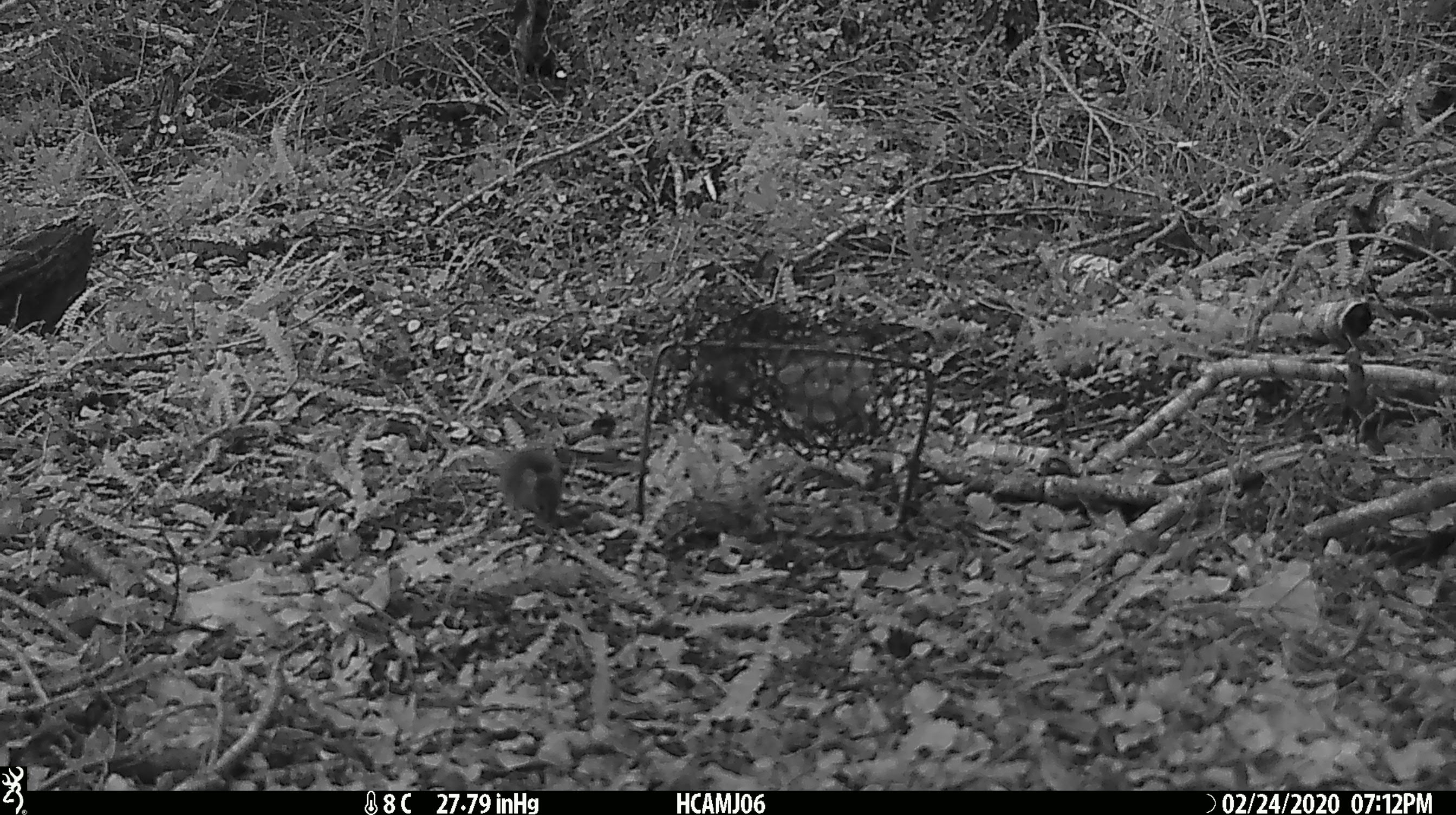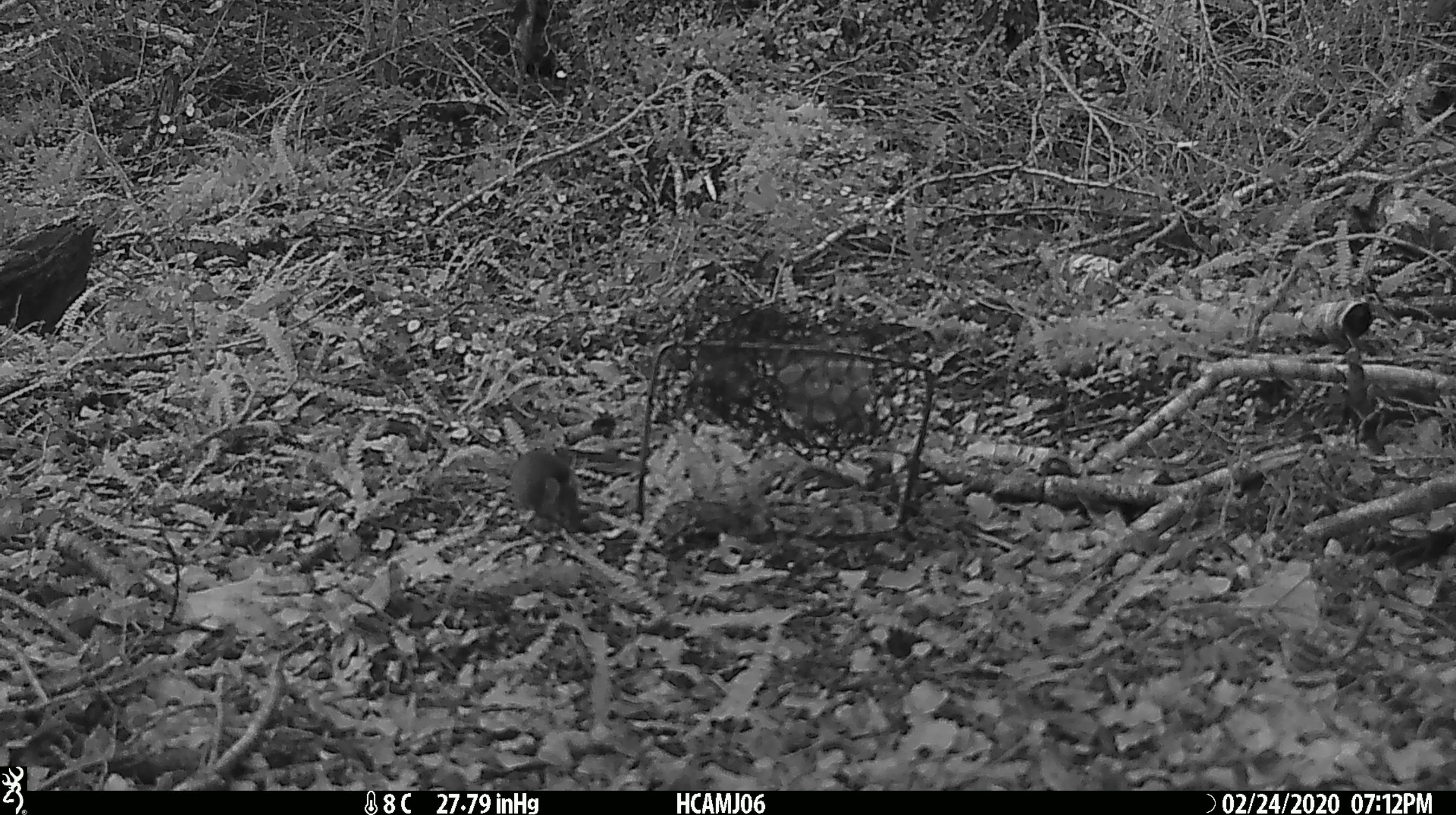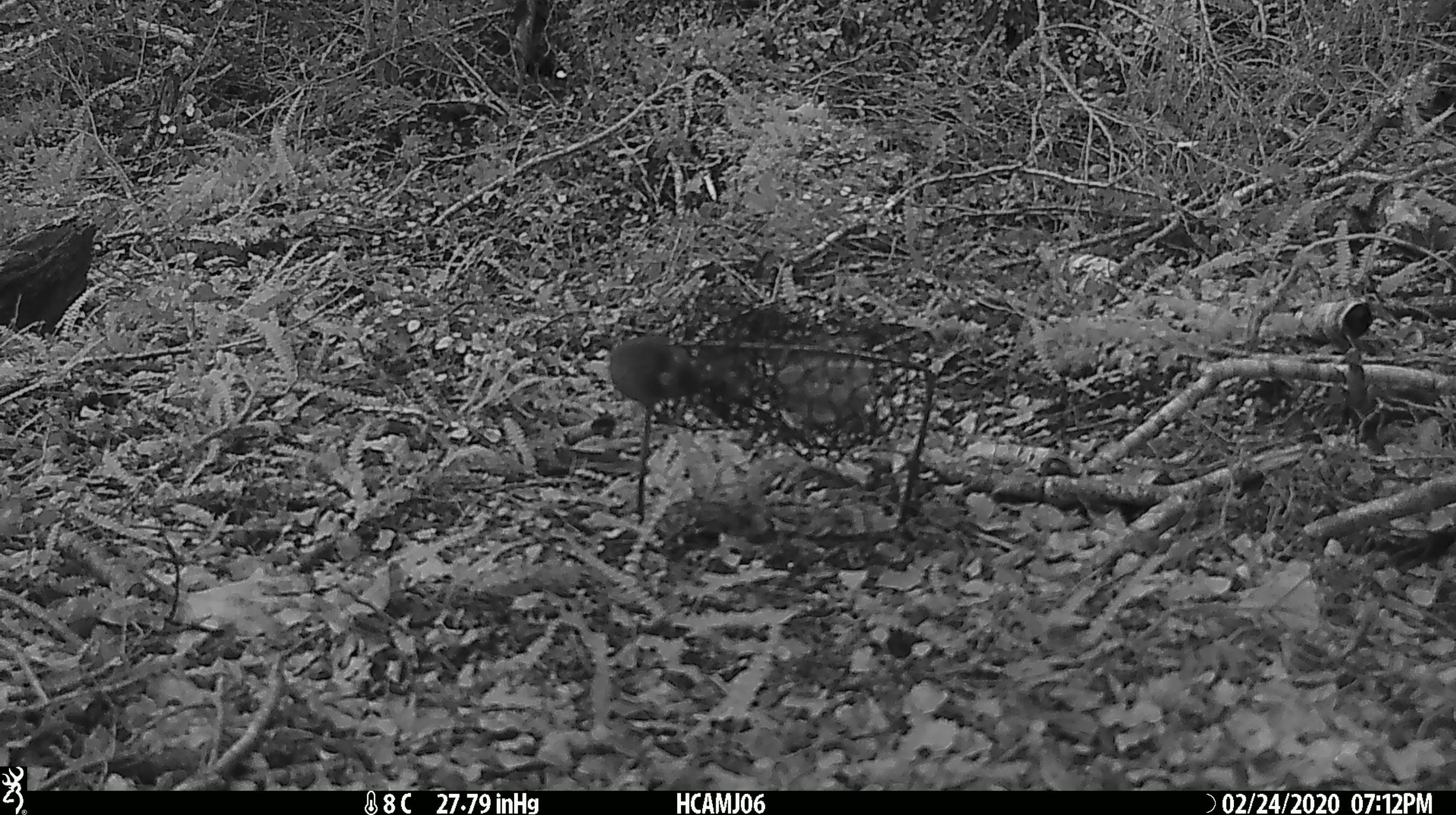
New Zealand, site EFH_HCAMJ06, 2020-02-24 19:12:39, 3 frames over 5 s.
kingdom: Animalia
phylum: Chordata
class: Mammalia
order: Rodentia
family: Muridae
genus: Mus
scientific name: Mus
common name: mouse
Mouse (Mus).